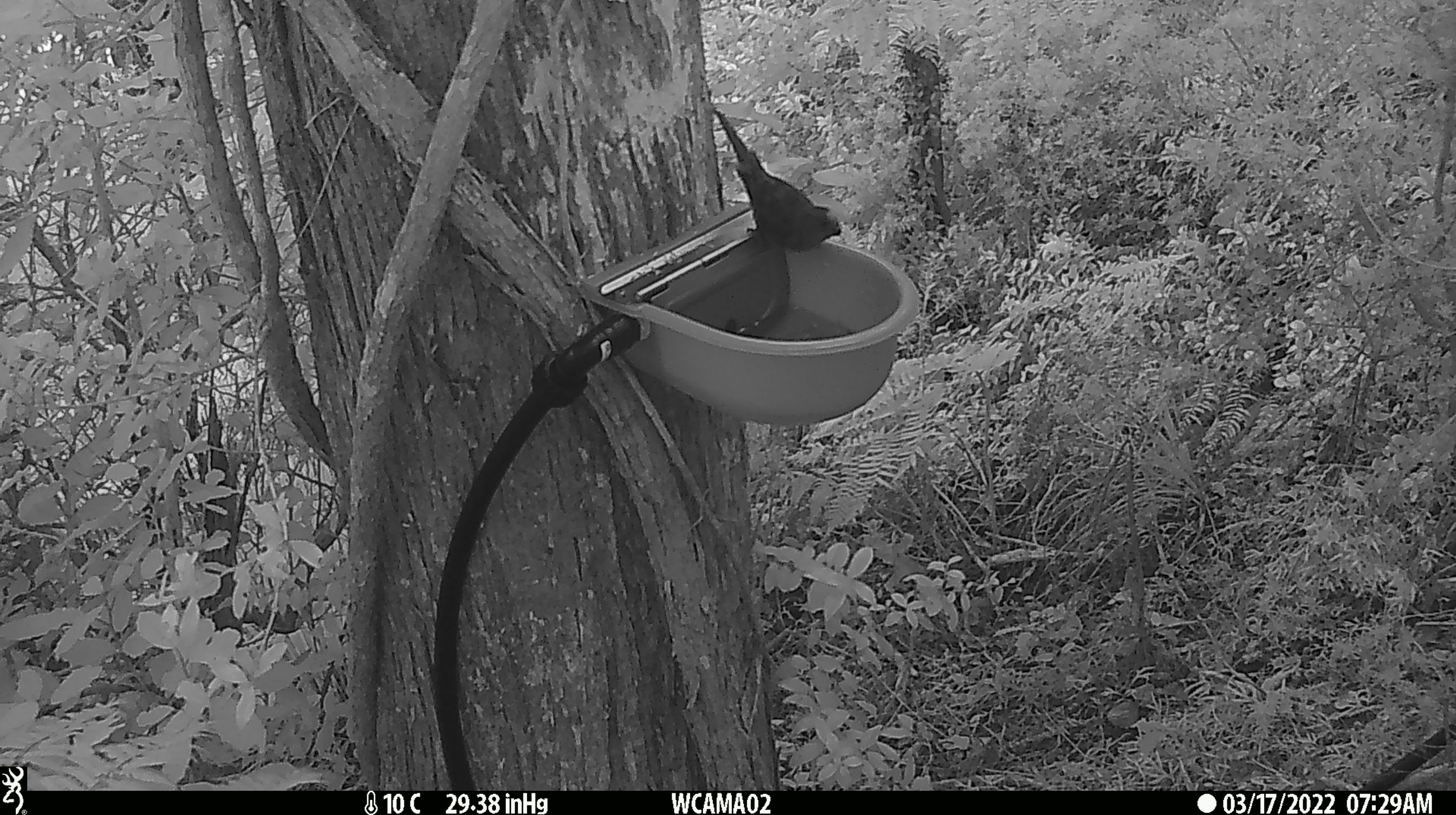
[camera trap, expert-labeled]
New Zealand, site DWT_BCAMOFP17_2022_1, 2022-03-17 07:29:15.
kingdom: Animalia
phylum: Chordata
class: Aves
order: Psittaciformes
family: Psittaculidae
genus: Cyanoramphus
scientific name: Cyanoramphus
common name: parakeet